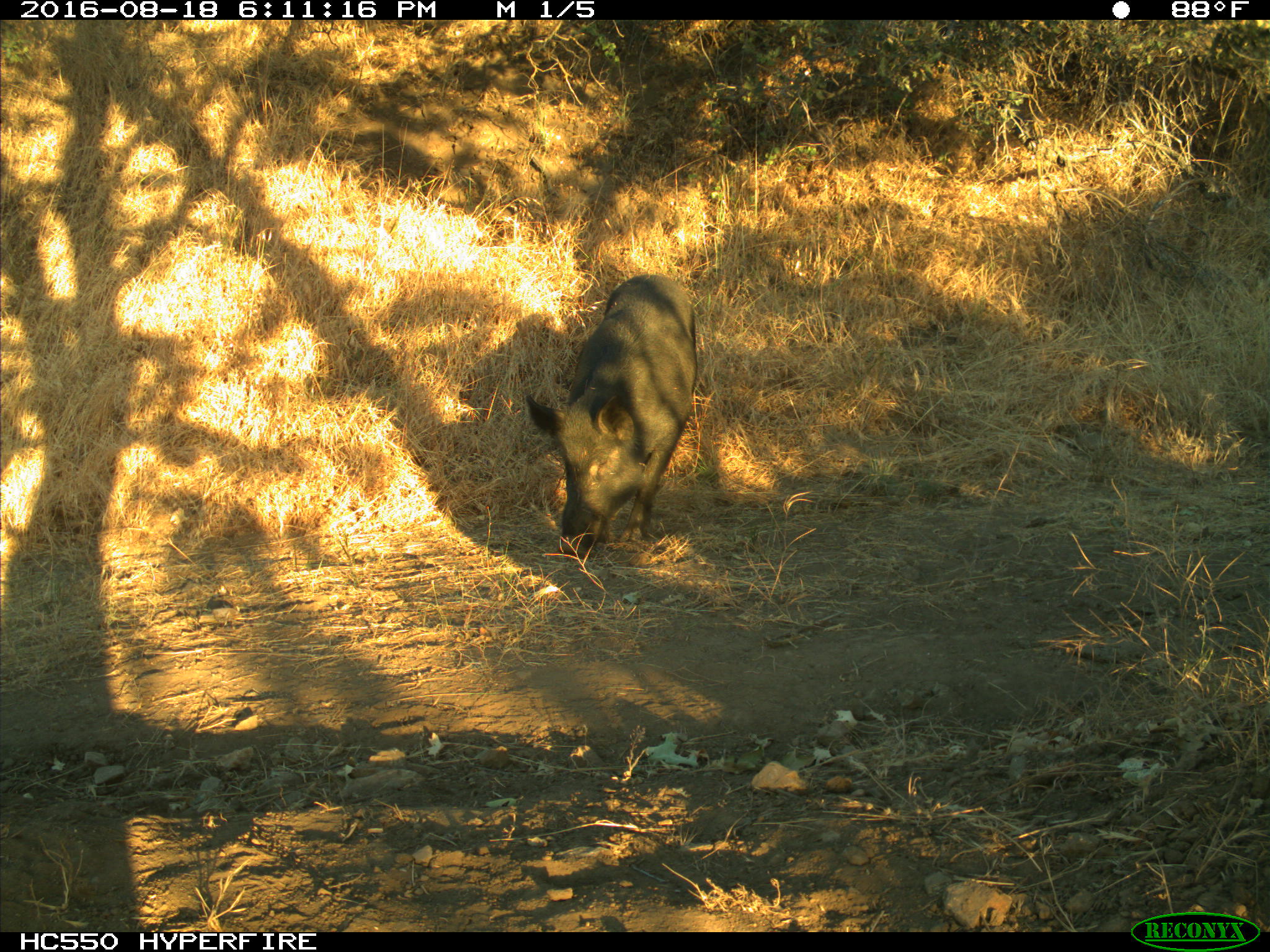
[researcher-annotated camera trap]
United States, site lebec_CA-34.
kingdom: Animalia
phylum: Chordata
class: Mammalia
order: Artiodactyla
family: Suidae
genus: Sus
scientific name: Sus scrofa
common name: wild boar